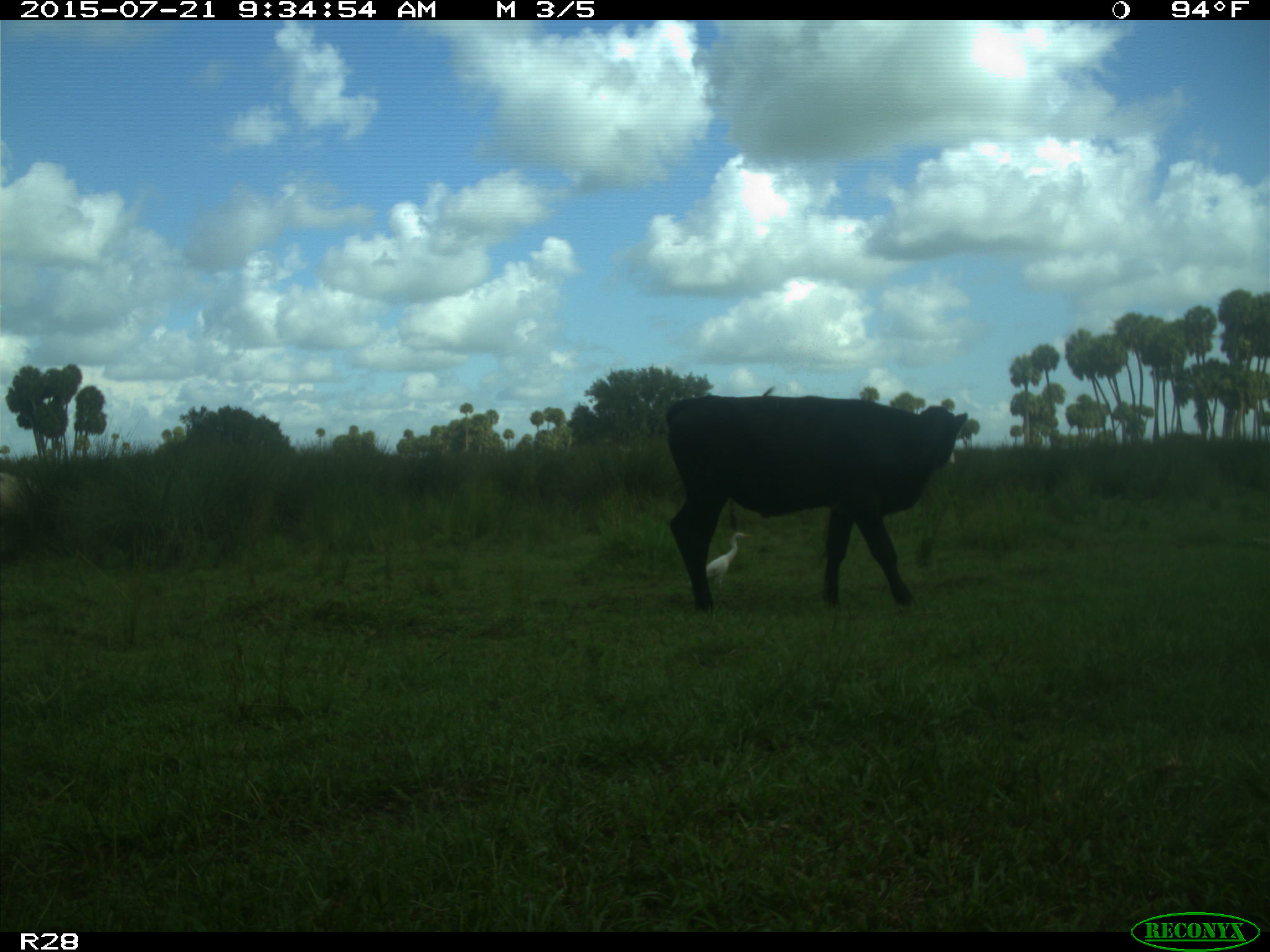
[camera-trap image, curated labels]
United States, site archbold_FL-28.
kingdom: Animalia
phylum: Chordata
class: Mammalia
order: Artiodactyla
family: Bovidae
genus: Bos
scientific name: Bos taurus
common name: domestic cow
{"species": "Bos taurus (domestic cow)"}